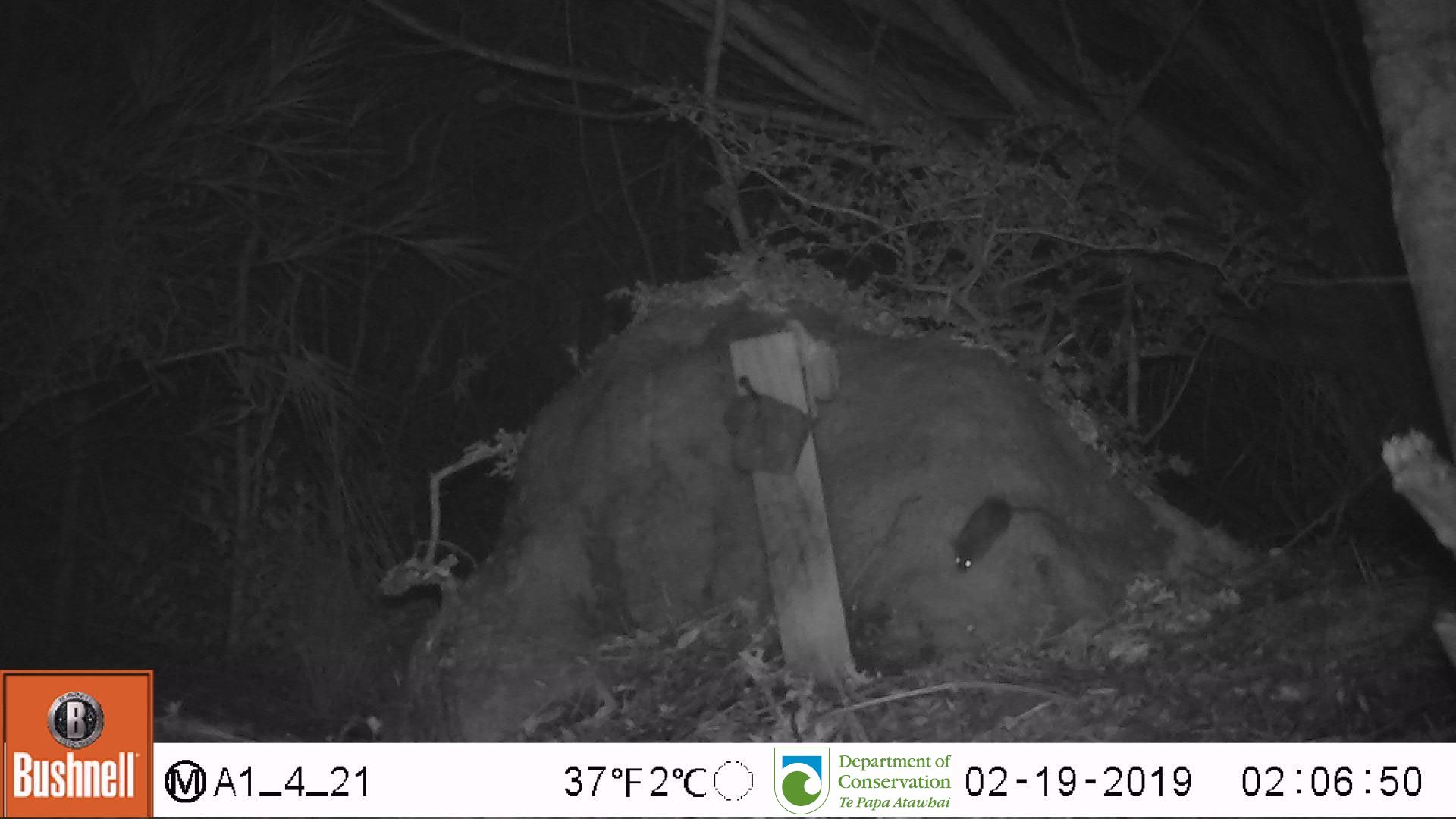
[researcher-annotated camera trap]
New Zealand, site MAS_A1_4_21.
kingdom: Animalia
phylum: Chordata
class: Mammalia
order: Rodentia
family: Muridae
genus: Mus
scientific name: Mus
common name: mouse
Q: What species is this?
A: Mouse (Mus).